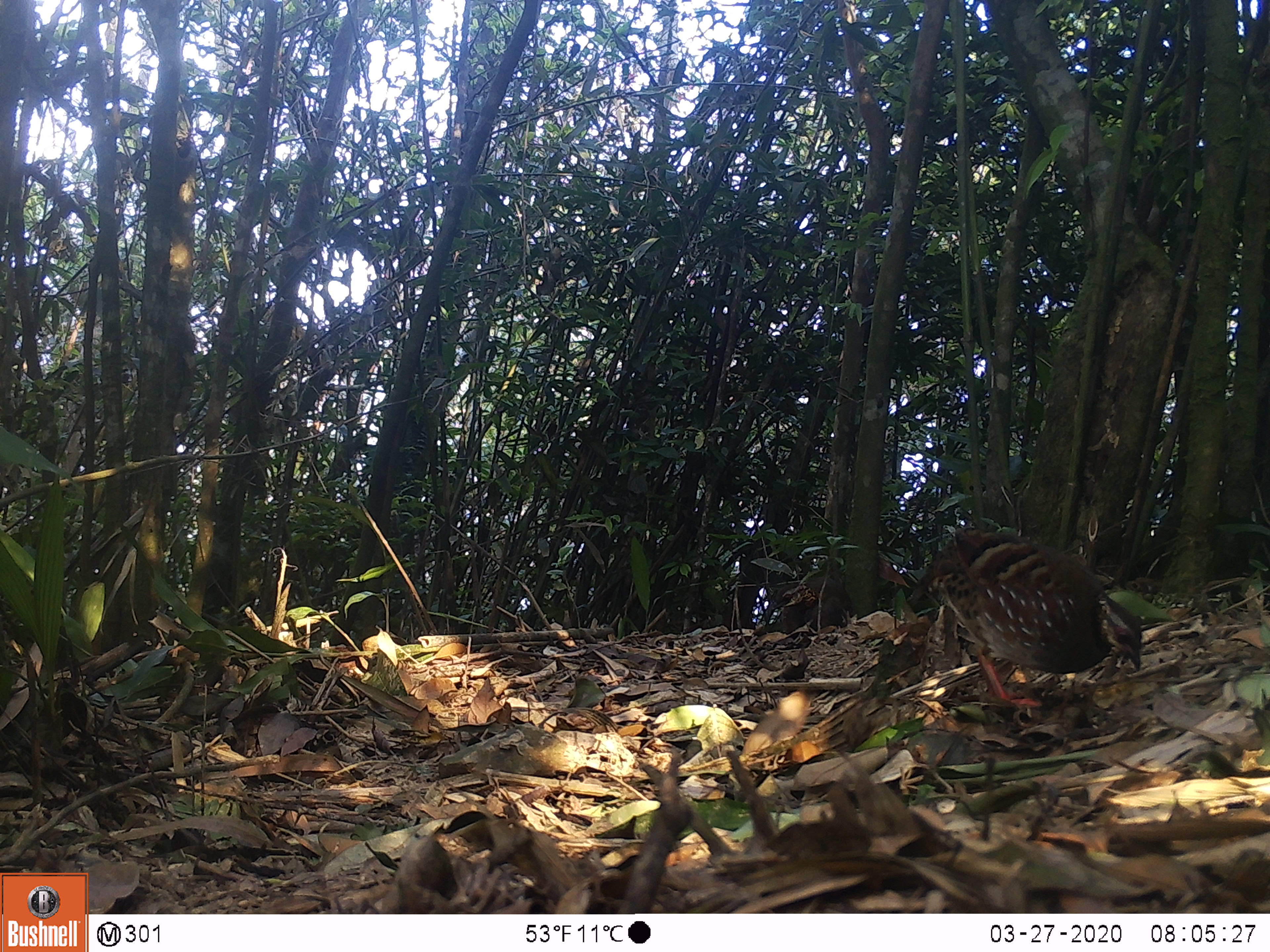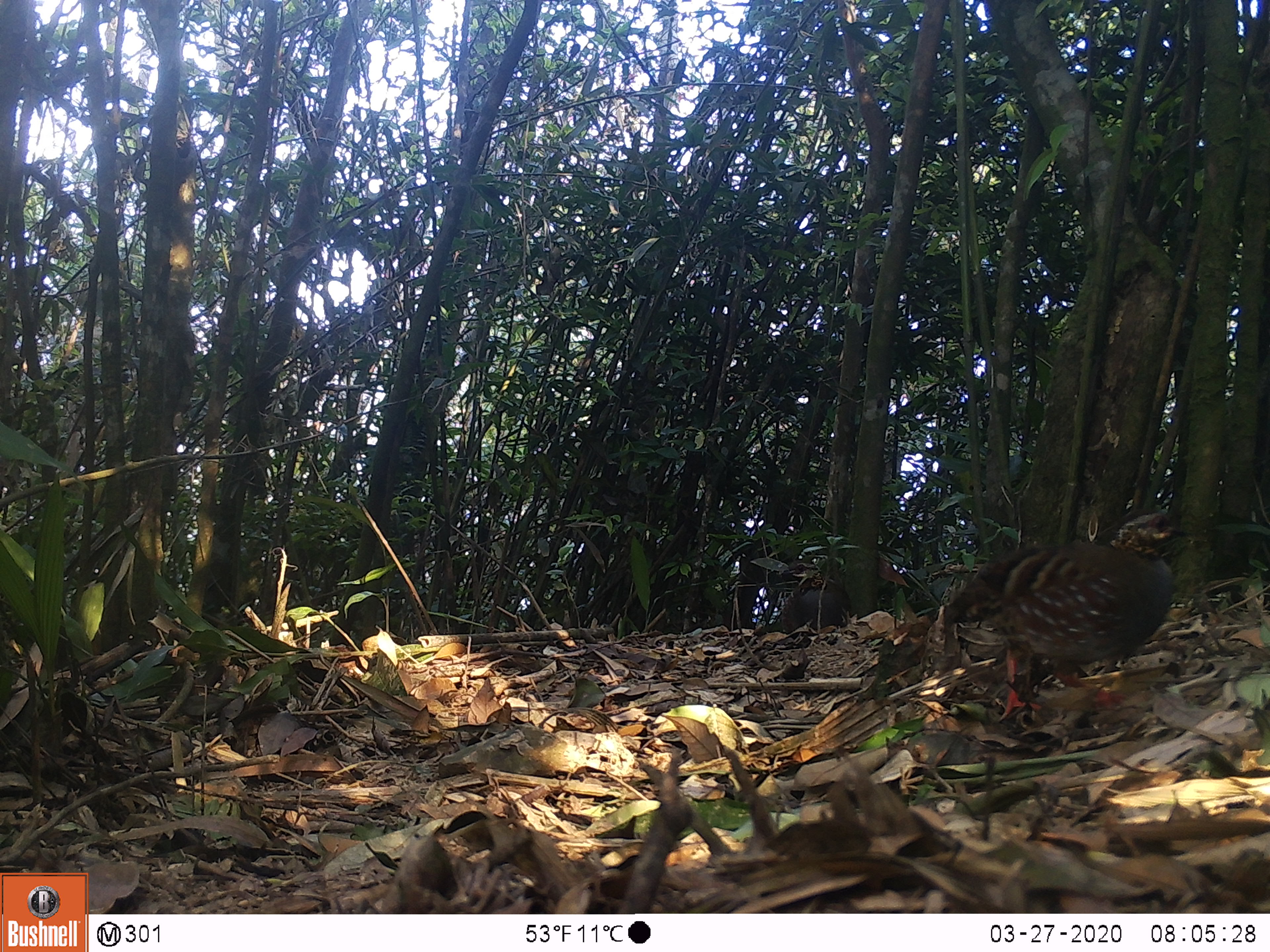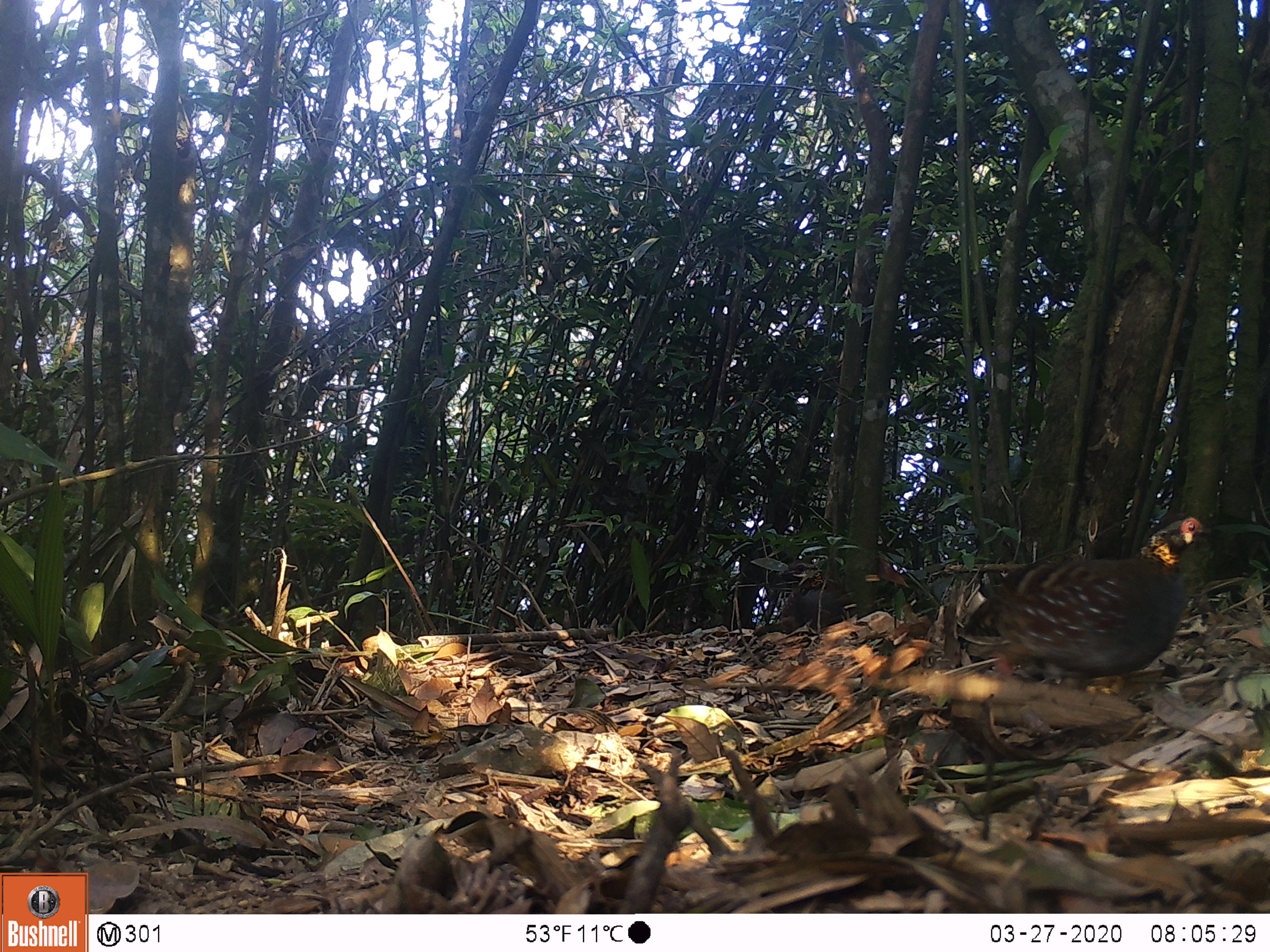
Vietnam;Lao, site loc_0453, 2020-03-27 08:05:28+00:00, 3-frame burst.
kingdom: Animalia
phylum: Chordata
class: Aves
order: Galliformes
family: Phasianidae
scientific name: Phasianidae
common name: partridge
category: unidentified partridge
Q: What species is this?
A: Unidentified partridge (partridge) (Phasianidae).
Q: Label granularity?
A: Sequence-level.